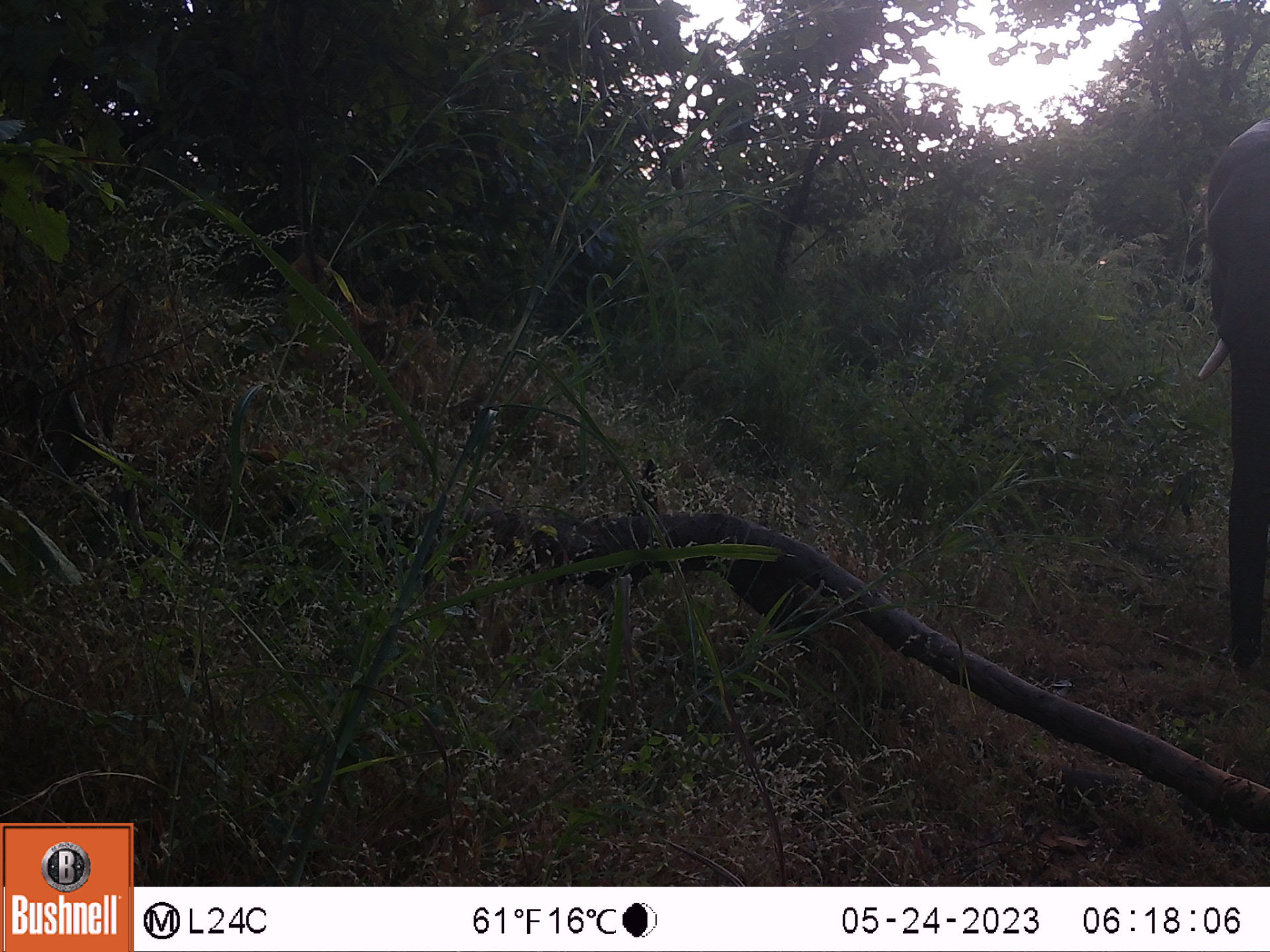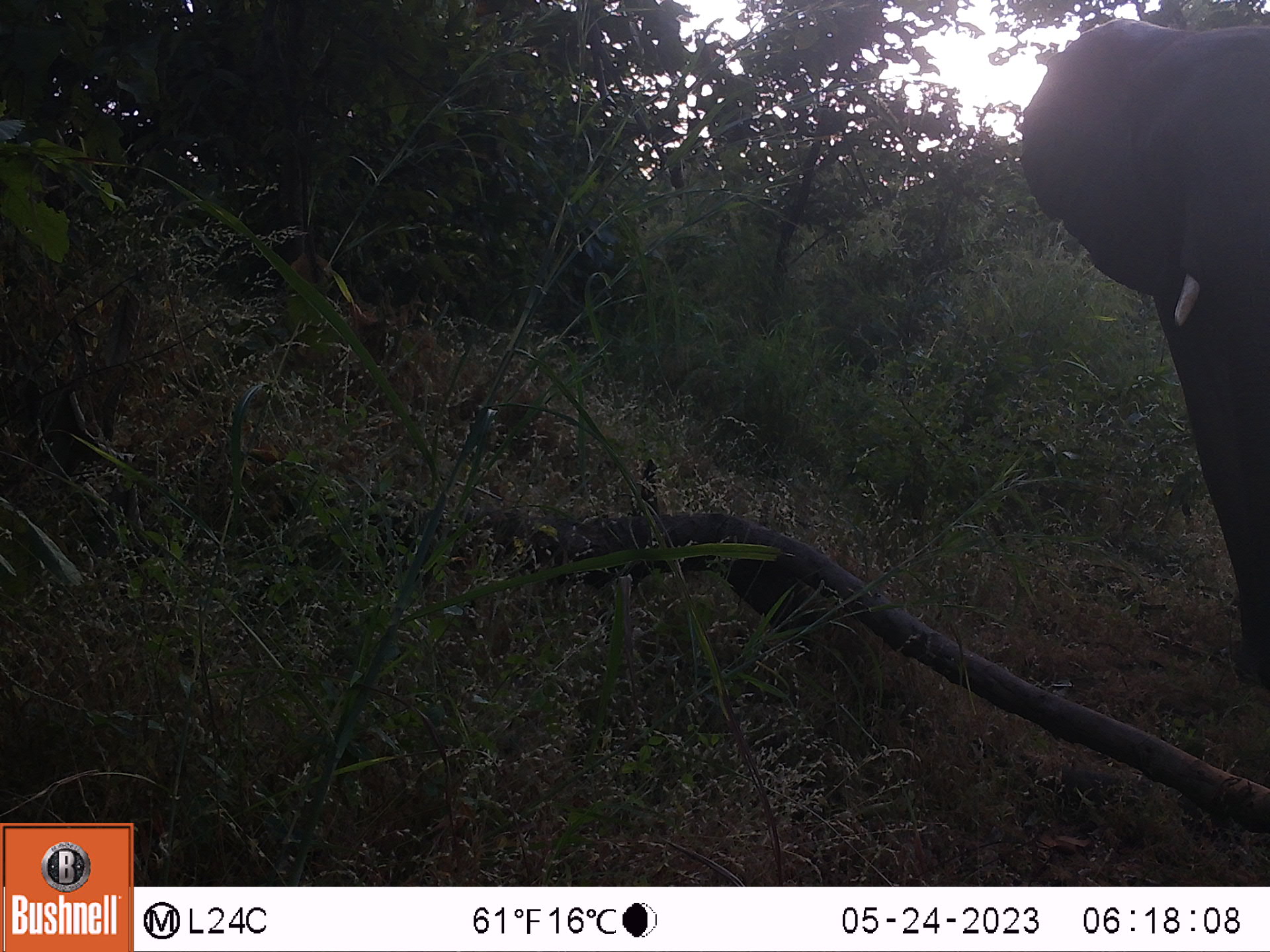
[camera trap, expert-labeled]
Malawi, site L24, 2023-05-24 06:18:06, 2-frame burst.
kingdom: Animalia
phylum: Chordata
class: Mammalia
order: Proboscidea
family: Elephantidae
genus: Loxodonta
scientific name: Loxodonta africana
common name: african savanna elephant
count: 1